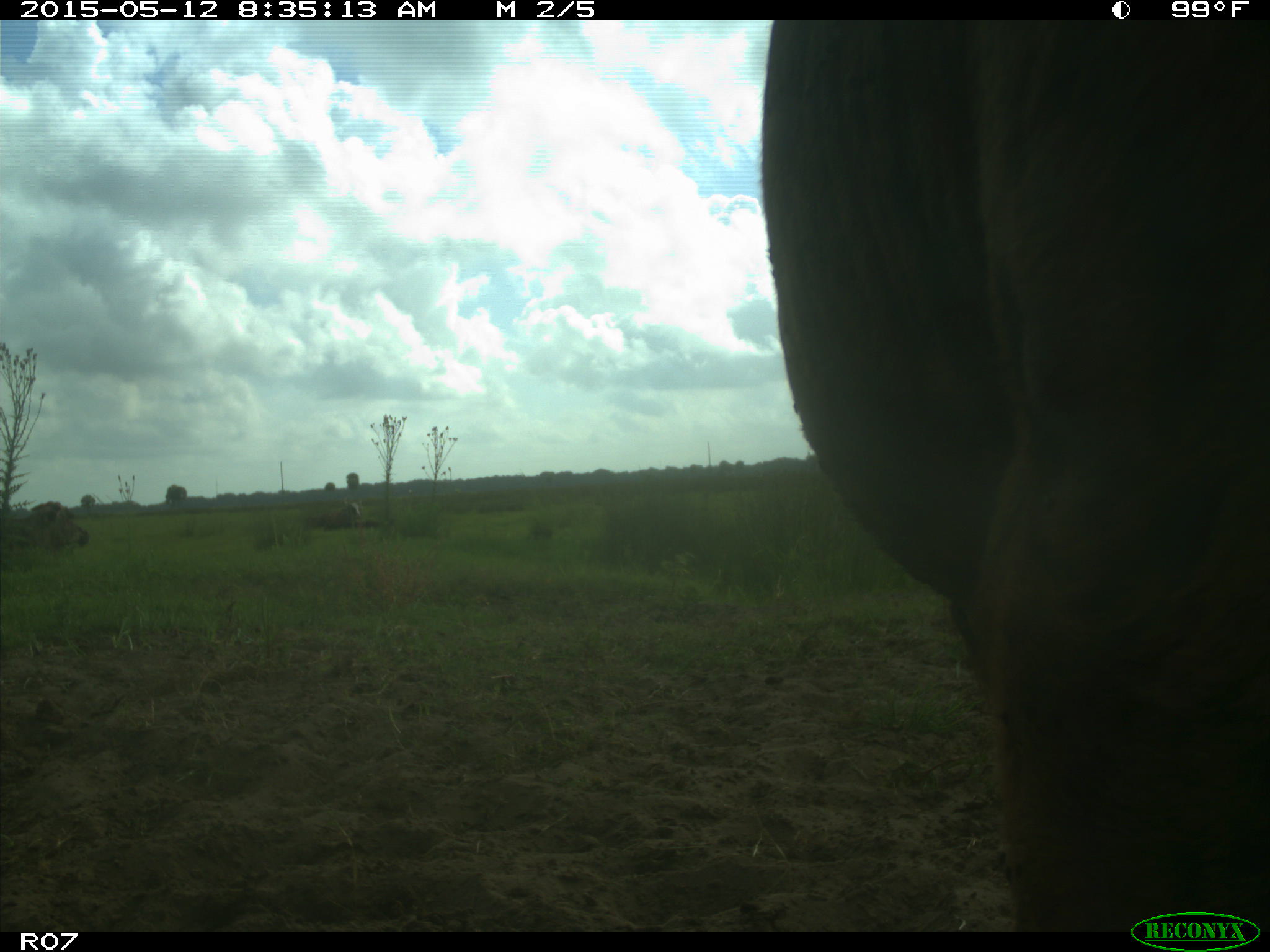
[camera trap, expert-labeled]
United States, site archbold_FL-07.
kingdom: Animalia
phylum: Chordata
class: Mammalia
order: Artiodactyla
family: Bovidae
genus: Bos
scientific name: Bos taurus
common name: domestic cow